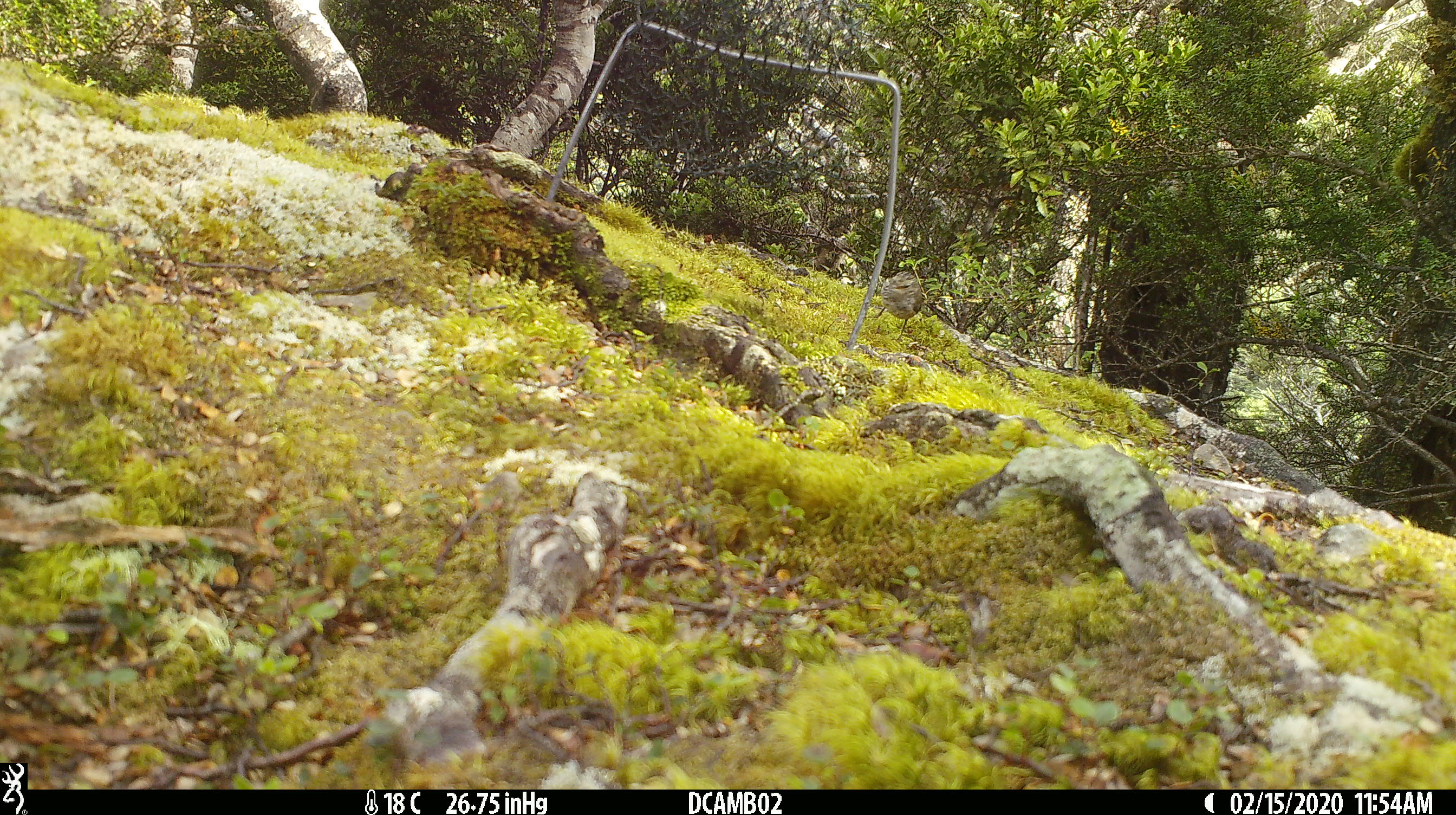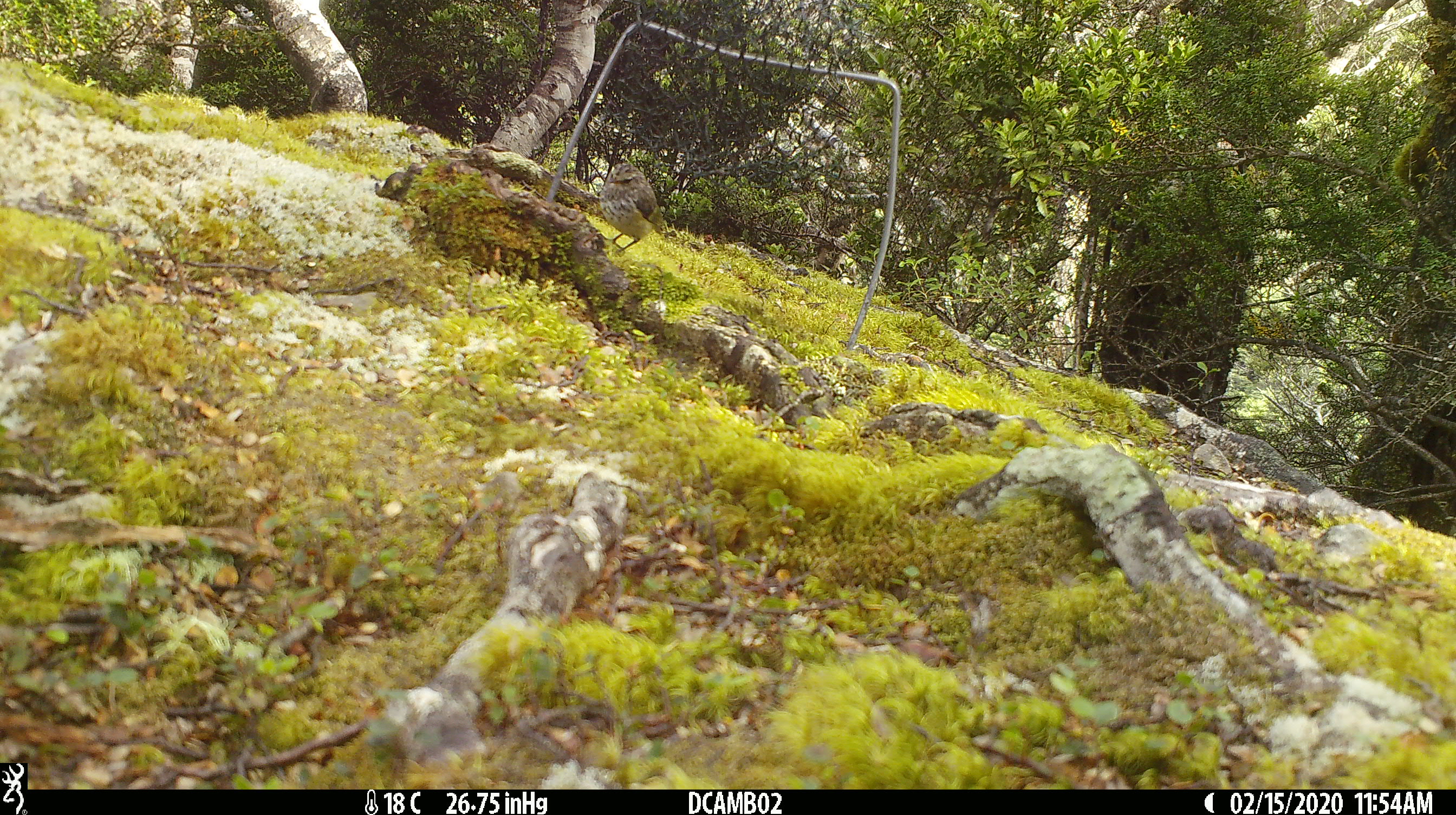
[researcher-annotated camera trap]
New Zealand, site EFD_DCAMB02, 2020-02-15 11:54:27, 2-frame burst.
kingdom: Animalia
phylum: Chordata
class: Aves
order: Passeriformes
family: Acanthisittidae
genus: Acanthisitta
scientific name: Acanthisitta chloris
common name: rifleman